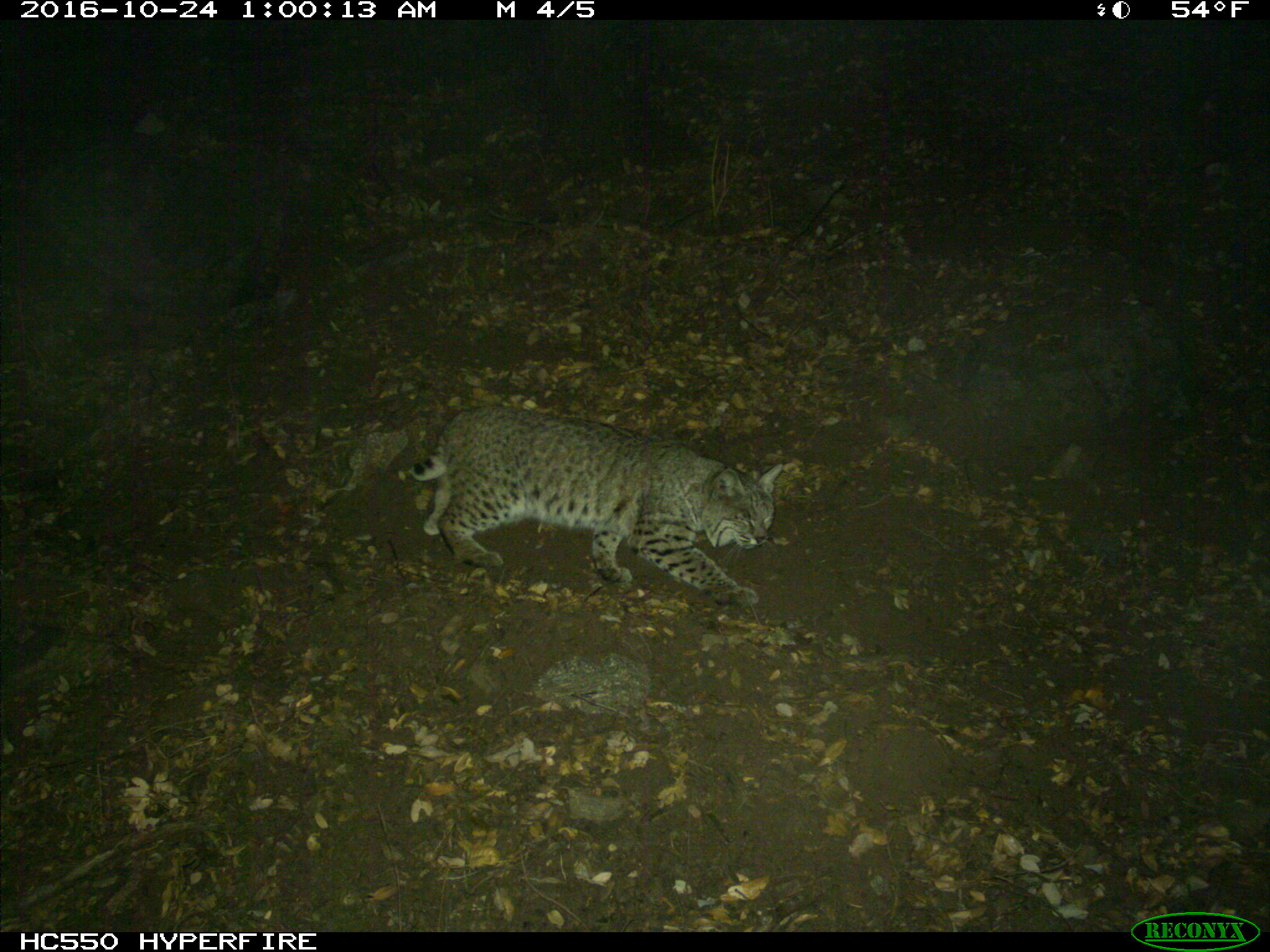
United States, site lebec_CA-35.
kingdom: Animalia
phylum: Chordata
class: Mammalia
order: Carnivora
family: Felidae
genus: Lynx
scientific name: Lynx rufus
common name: bobcat